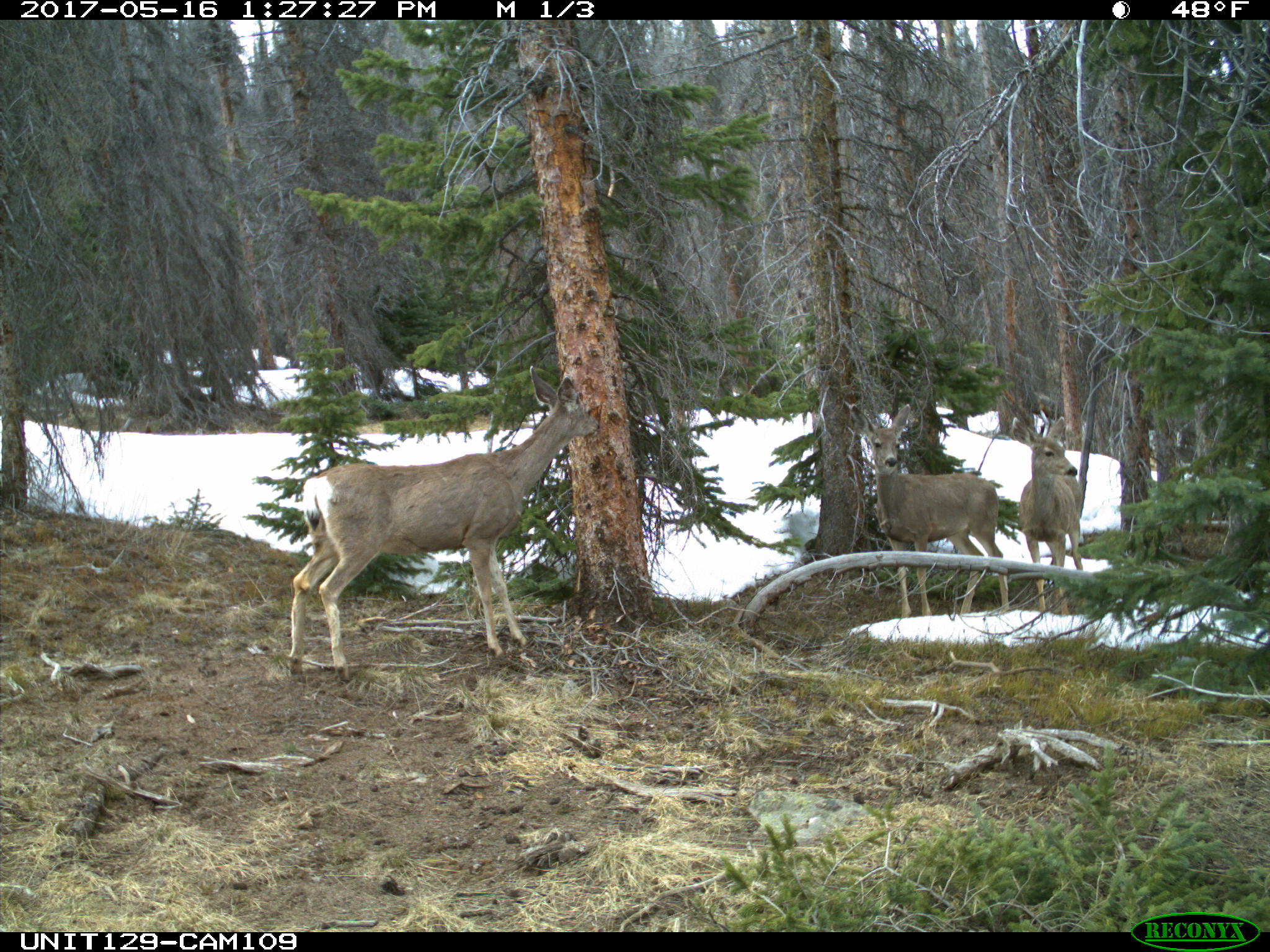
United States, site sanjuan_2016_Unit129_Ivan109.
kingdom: Animalia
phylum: Chordata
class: Mammalia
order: Artiodactyla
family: Cervidae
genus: Odocoileus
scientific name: Odocoileus hemionus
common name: mule deer